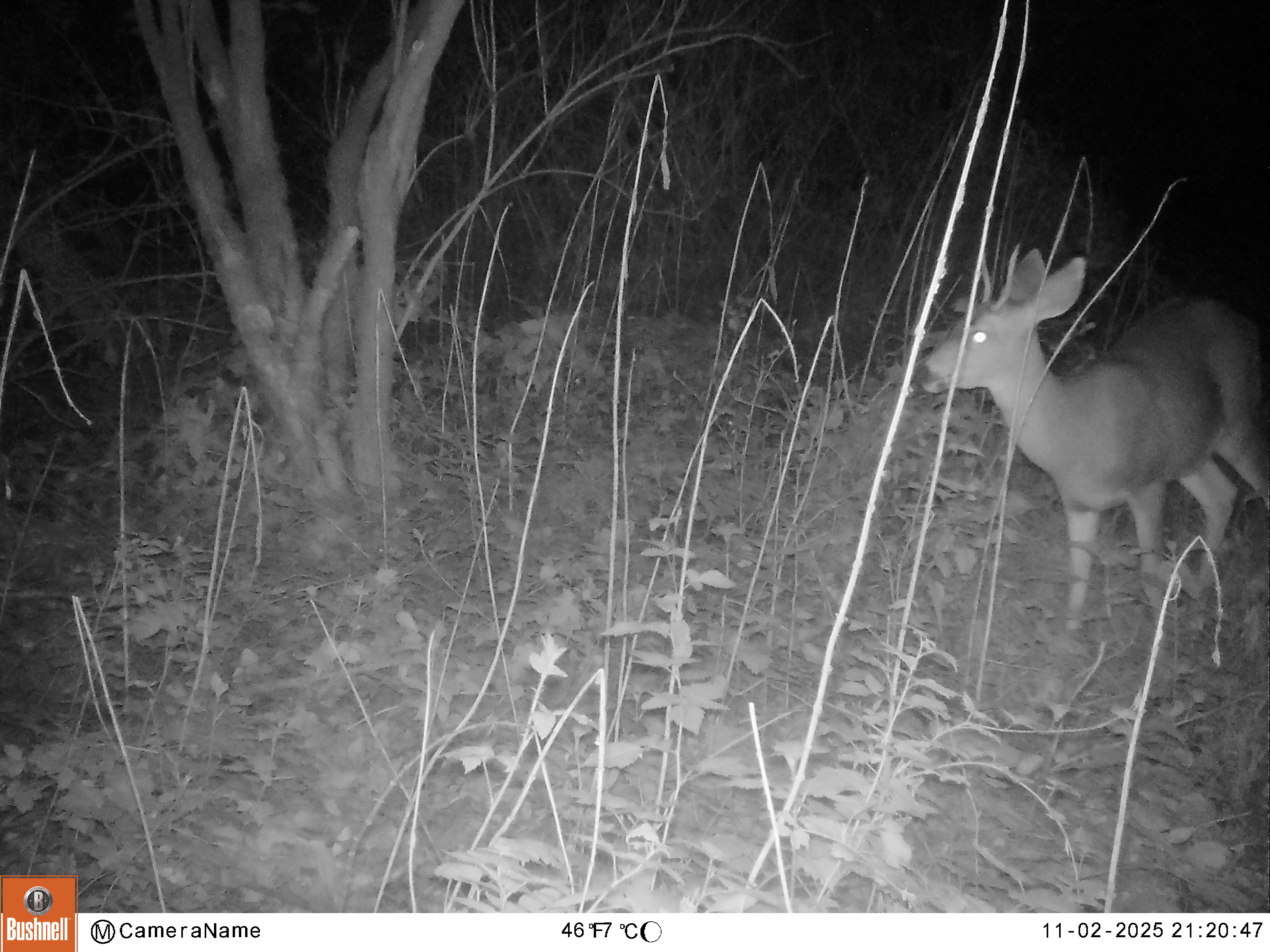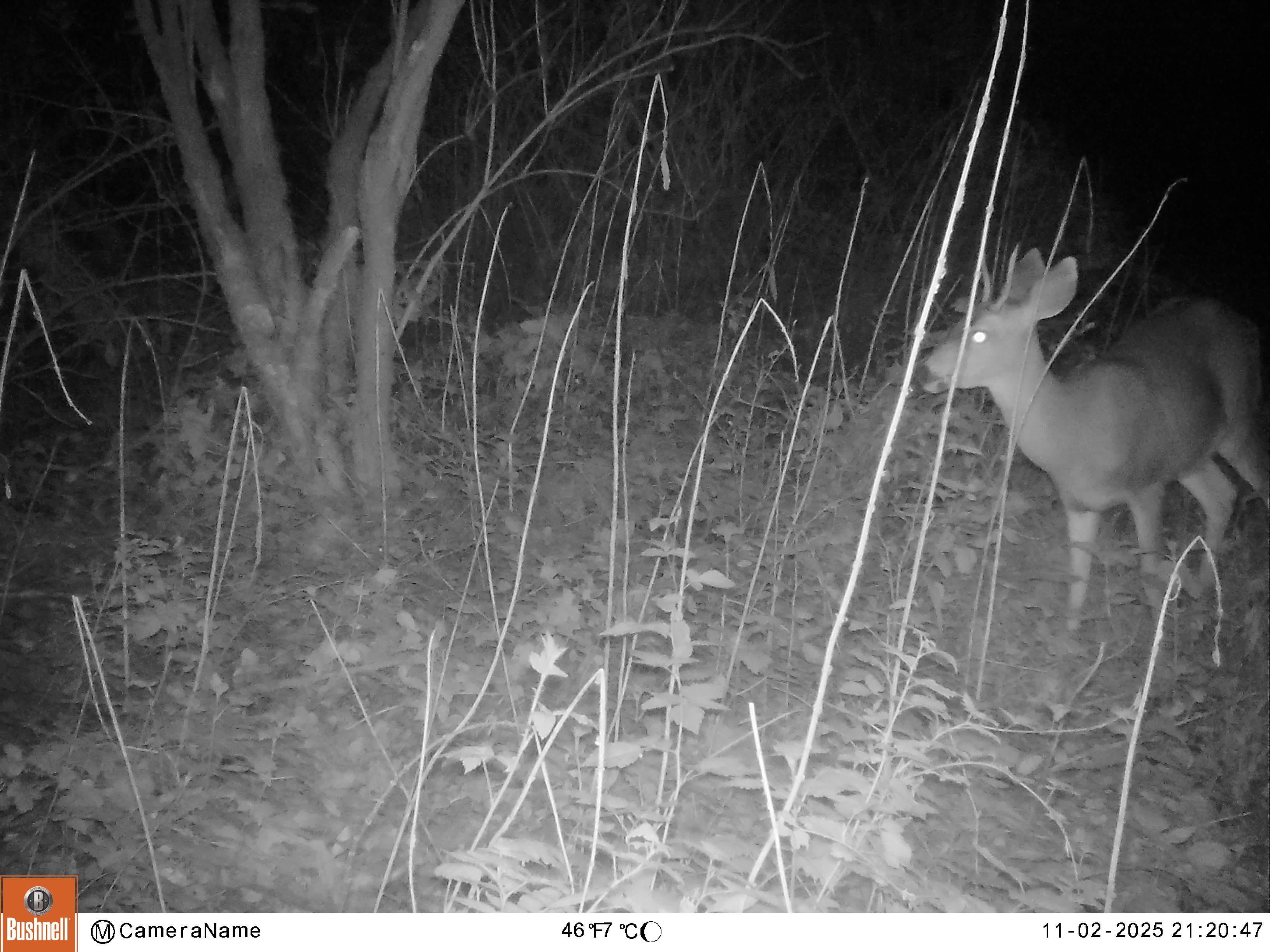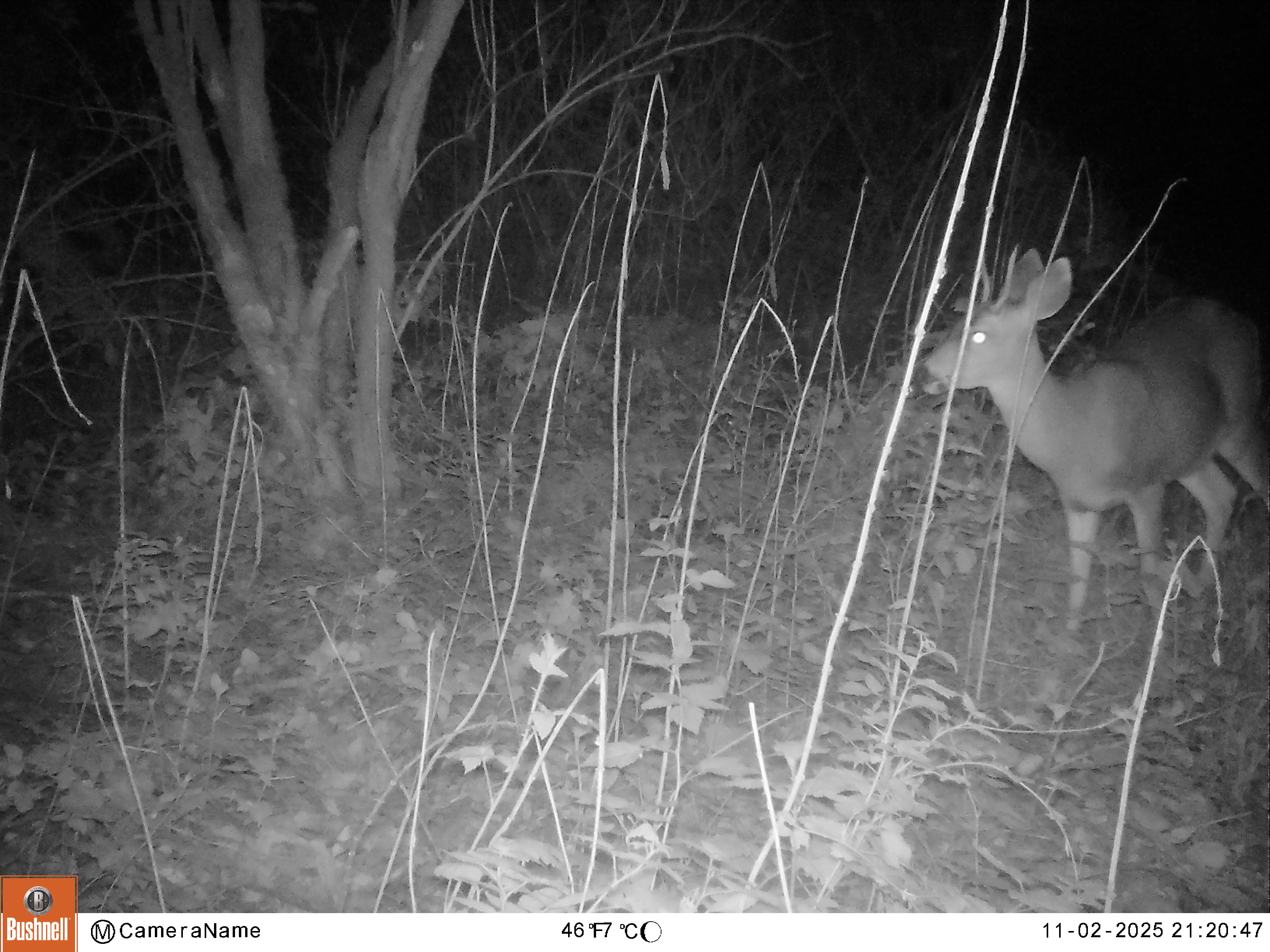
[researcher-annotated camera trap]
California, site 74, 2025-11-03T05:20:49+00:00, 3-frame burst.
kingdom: Animalia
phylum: Chordata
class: Mammalia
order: Artiodactyla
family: Cervidae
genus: Odocoileus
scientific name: Odocoileus hemionus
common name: mule deer